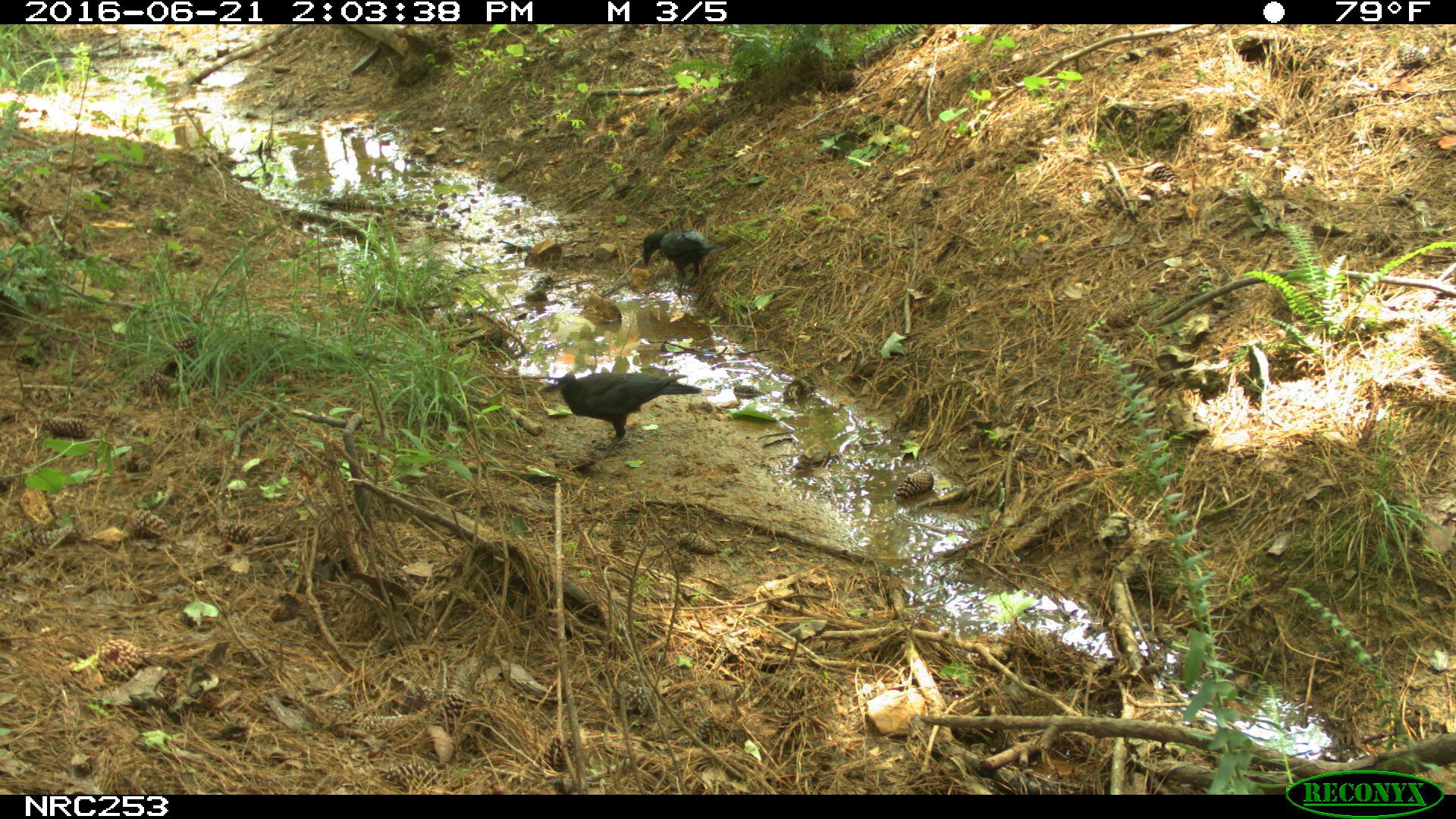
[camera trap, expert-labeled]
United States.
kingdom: Animalia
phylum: Chordata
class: Aves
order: Passeriformes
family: Corvidae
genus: Corvus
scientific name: Corvus brachyrhynchos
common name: american crow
American Crow (Corvus brachyrhynchos).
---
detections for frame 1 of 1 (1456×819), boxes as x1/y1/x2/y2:
American Crow: 535/355/700/452; 628/210/727/296